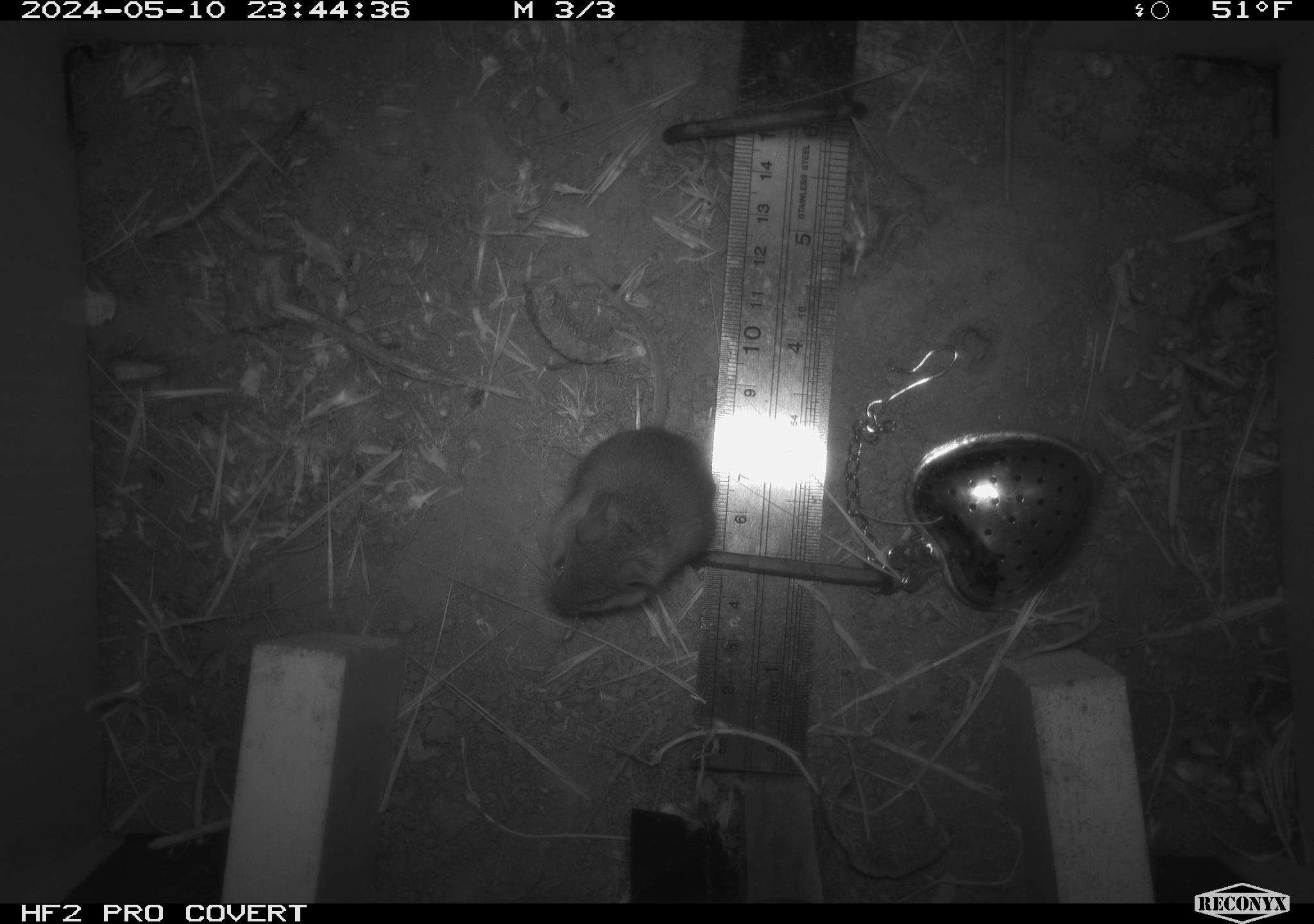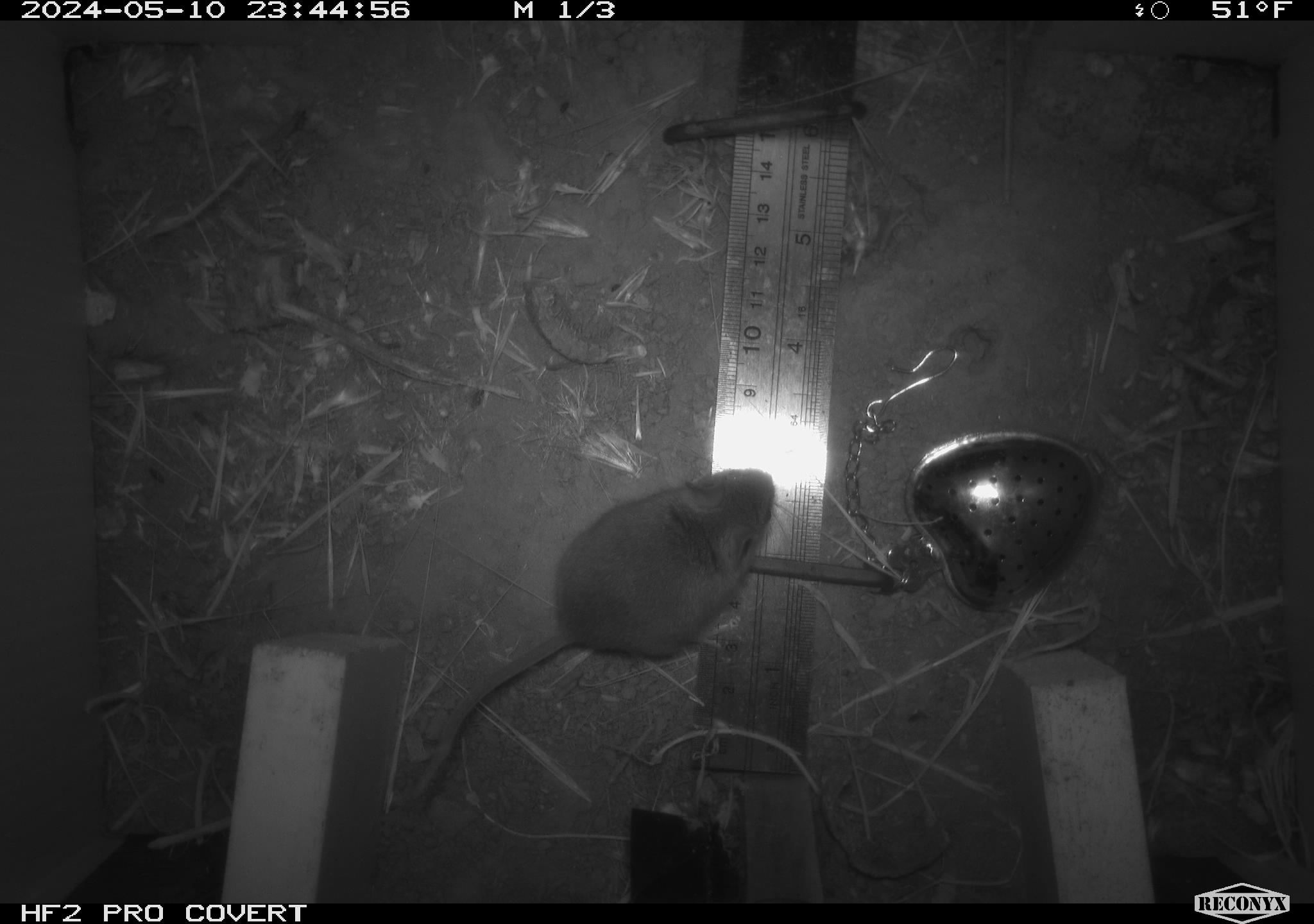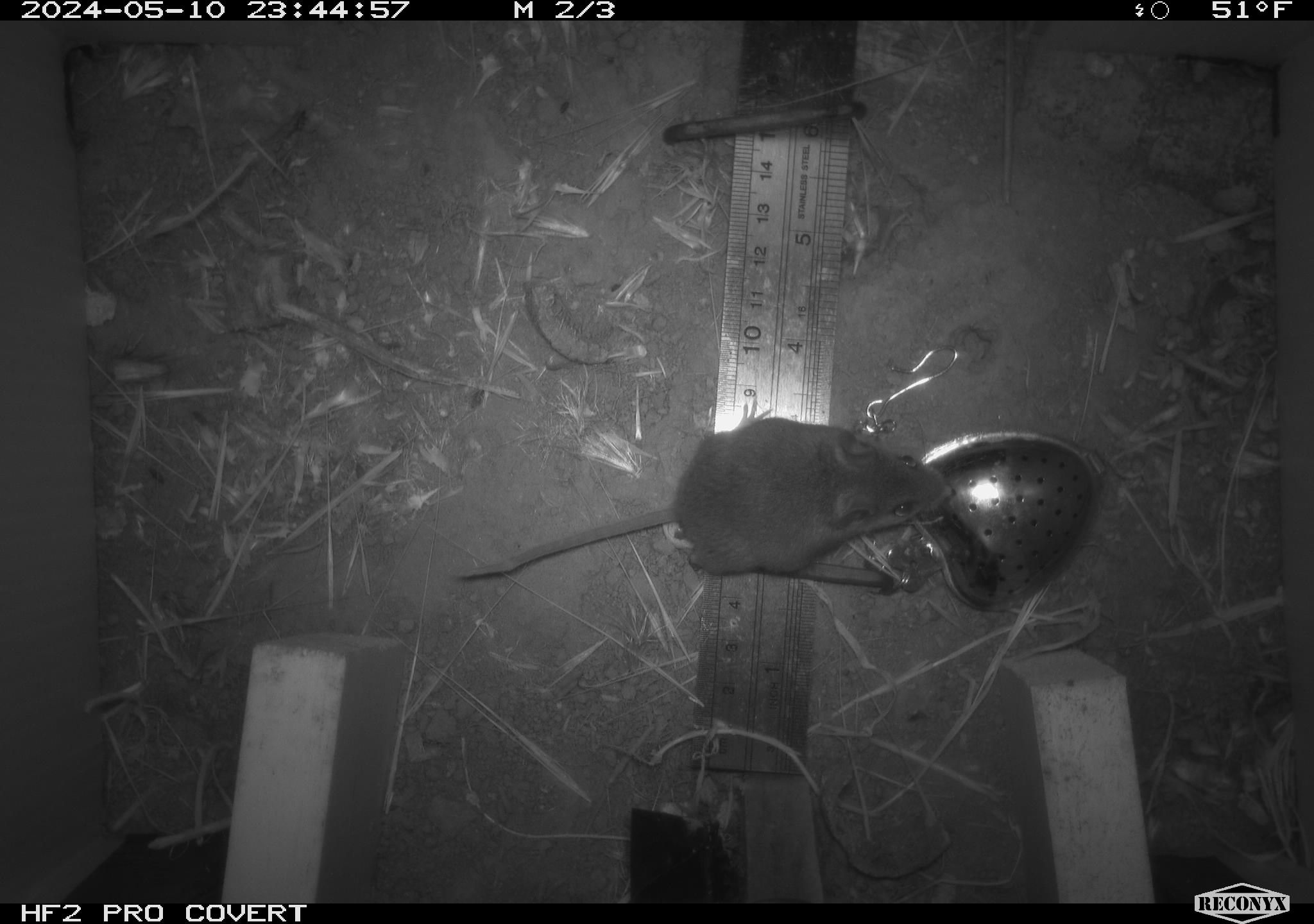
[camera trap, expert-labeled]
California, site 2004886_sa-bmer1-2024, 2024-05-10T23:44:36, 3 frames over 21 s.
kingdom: Animalia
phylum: Chordata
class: Mammalia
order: Rodentia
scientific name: Rodentia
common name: mouse species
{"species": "mouse species (Rodentia)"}